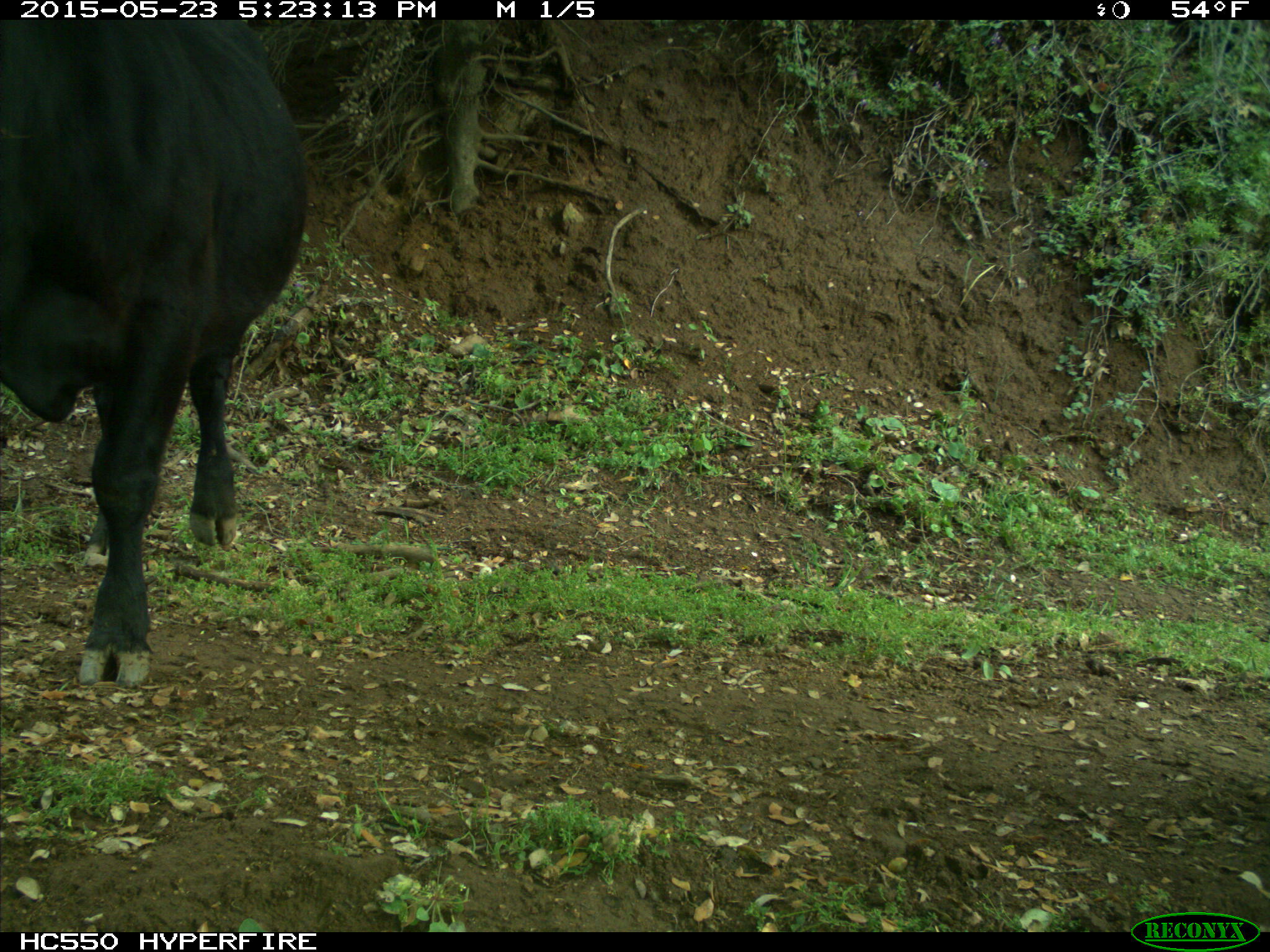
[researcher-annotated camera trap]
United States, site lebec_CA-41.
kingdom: Animalia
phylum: Chordata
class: Mammalia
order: Artiodactyla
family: Bovidae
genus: Bos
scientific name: Bos taurus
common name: domestic cow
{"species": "Bos taurus (domestic cow)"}